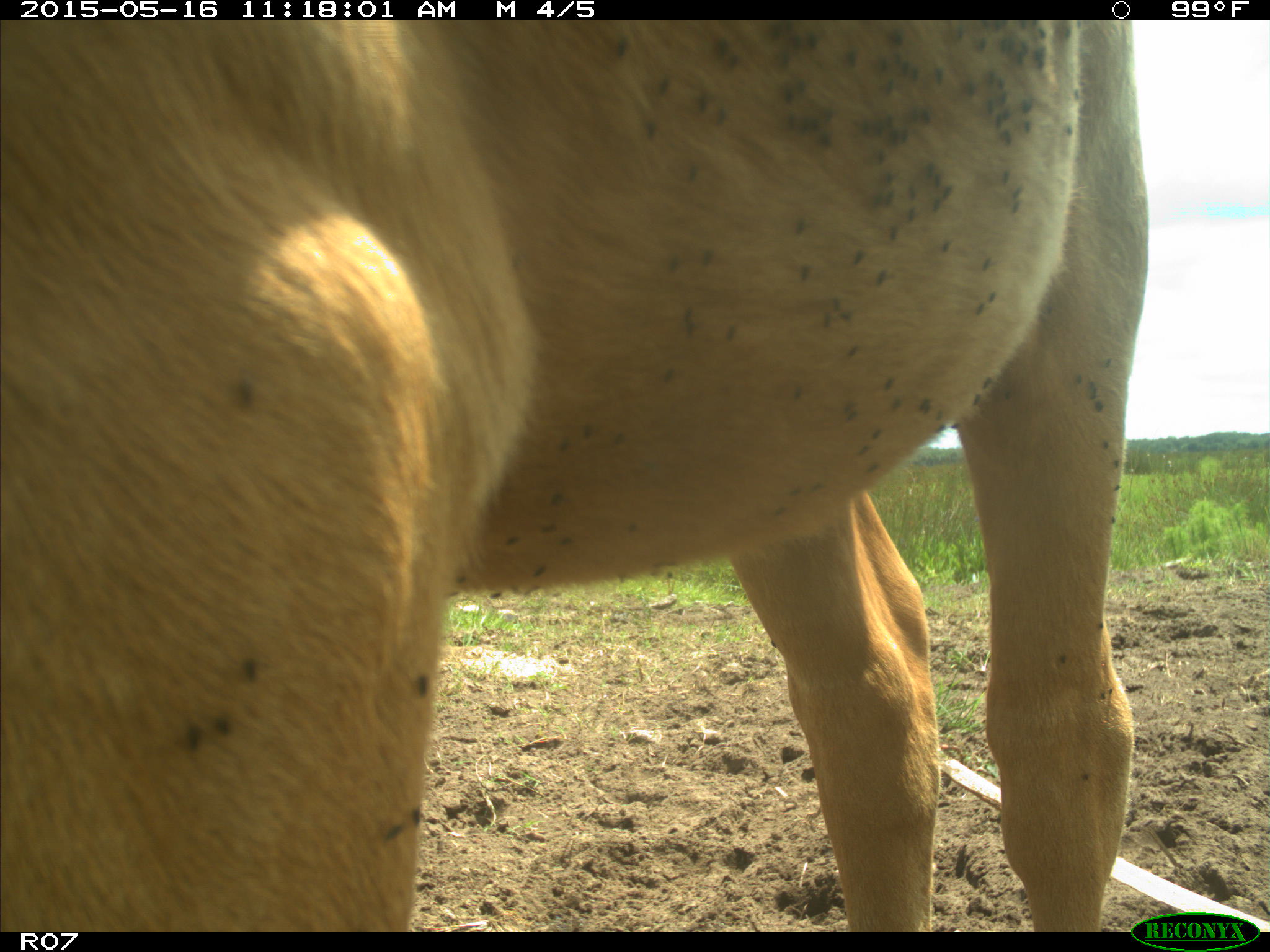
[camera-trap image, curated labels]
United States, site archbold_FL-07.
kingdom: Animalia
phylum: Chordata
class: Mammalia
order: Artiodactyla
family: Bovidae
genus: Bos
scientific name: Bos taurus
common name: domestic cow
Bos taurus (domestic cow).